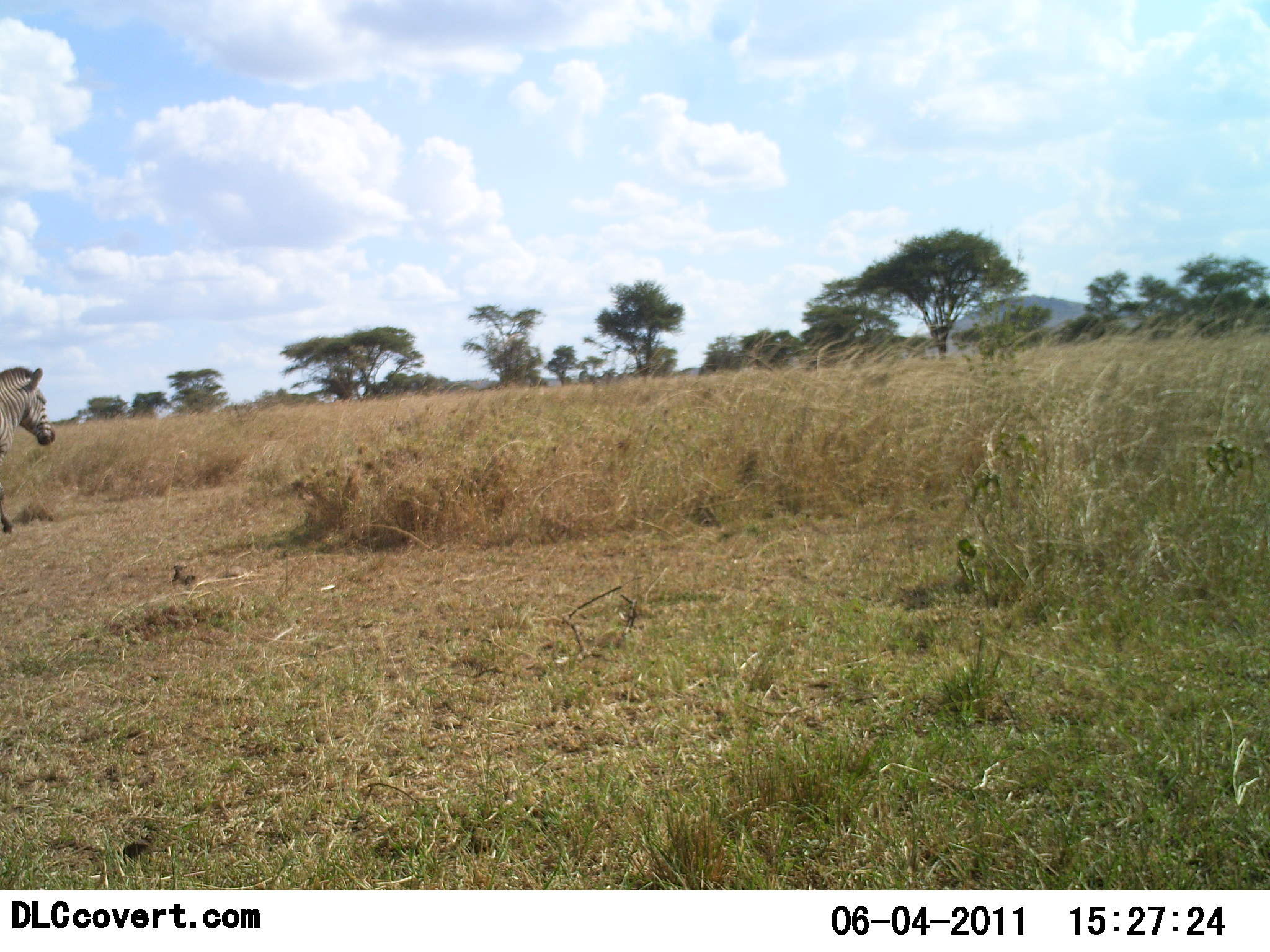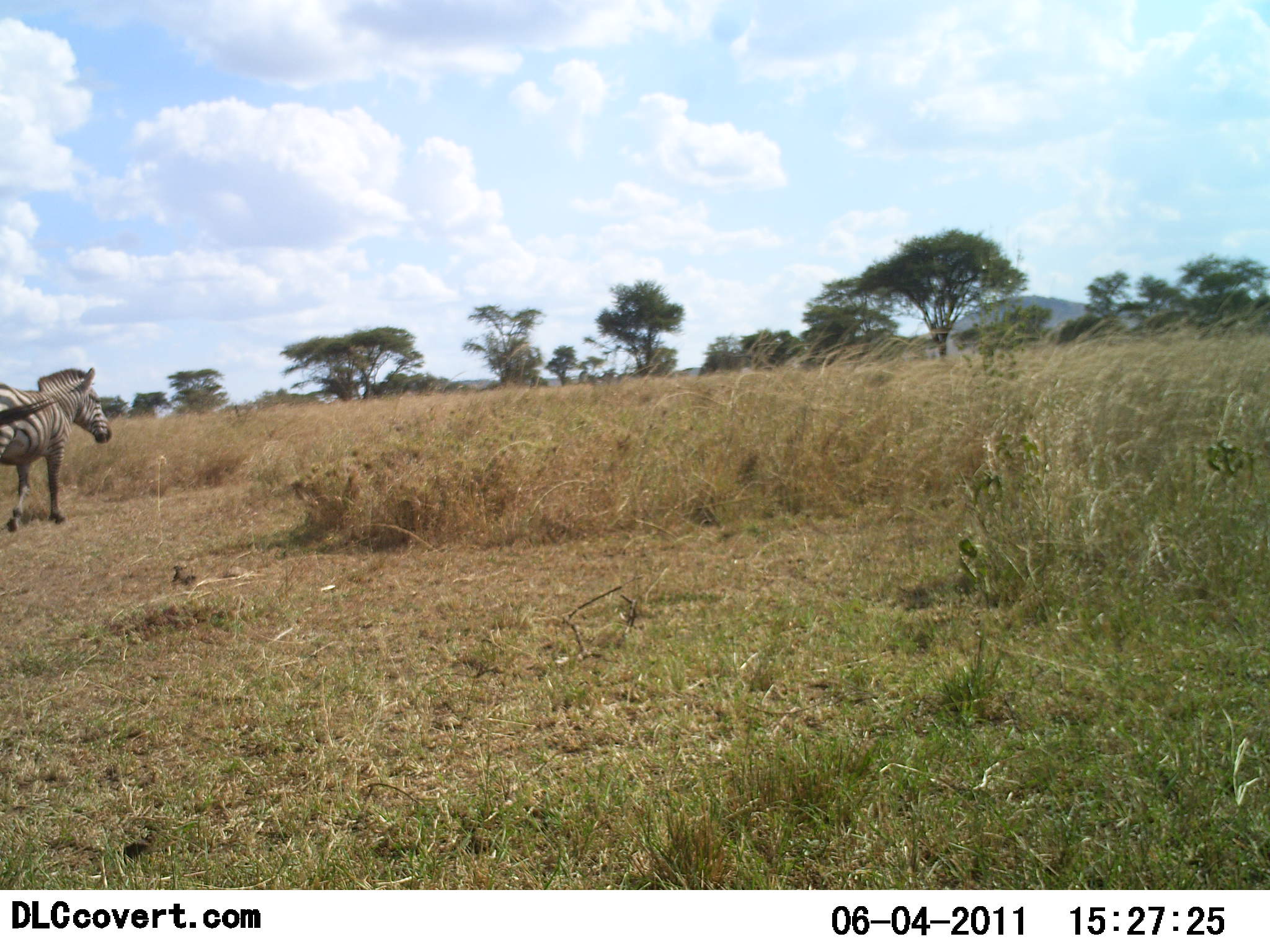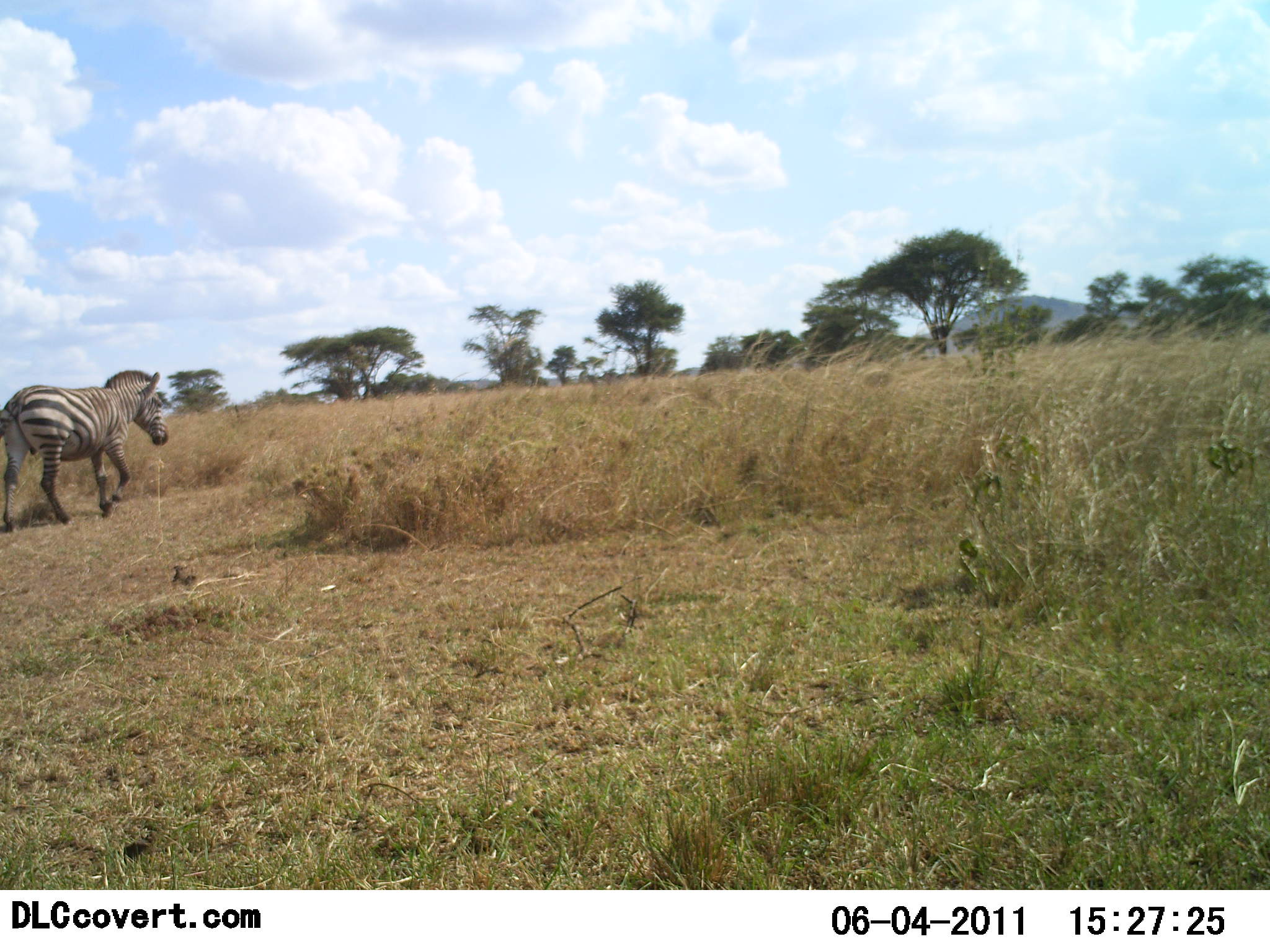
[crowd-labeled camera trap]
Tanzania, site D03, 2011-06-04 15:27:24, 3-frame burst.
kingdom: Animalia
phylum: Chordata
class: Mammalia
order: Perissodactyla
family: Equidae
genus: Equus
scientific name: Equus quagga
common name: plains zebra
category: zebra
Zebra (plains zebra) (Equus quagga), count 1. Behavior (volunteer vote fractions): standing 18%, resting 0%, moving 82%, interacting 0%. Young present (vote fraction): 0%. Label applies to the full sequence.